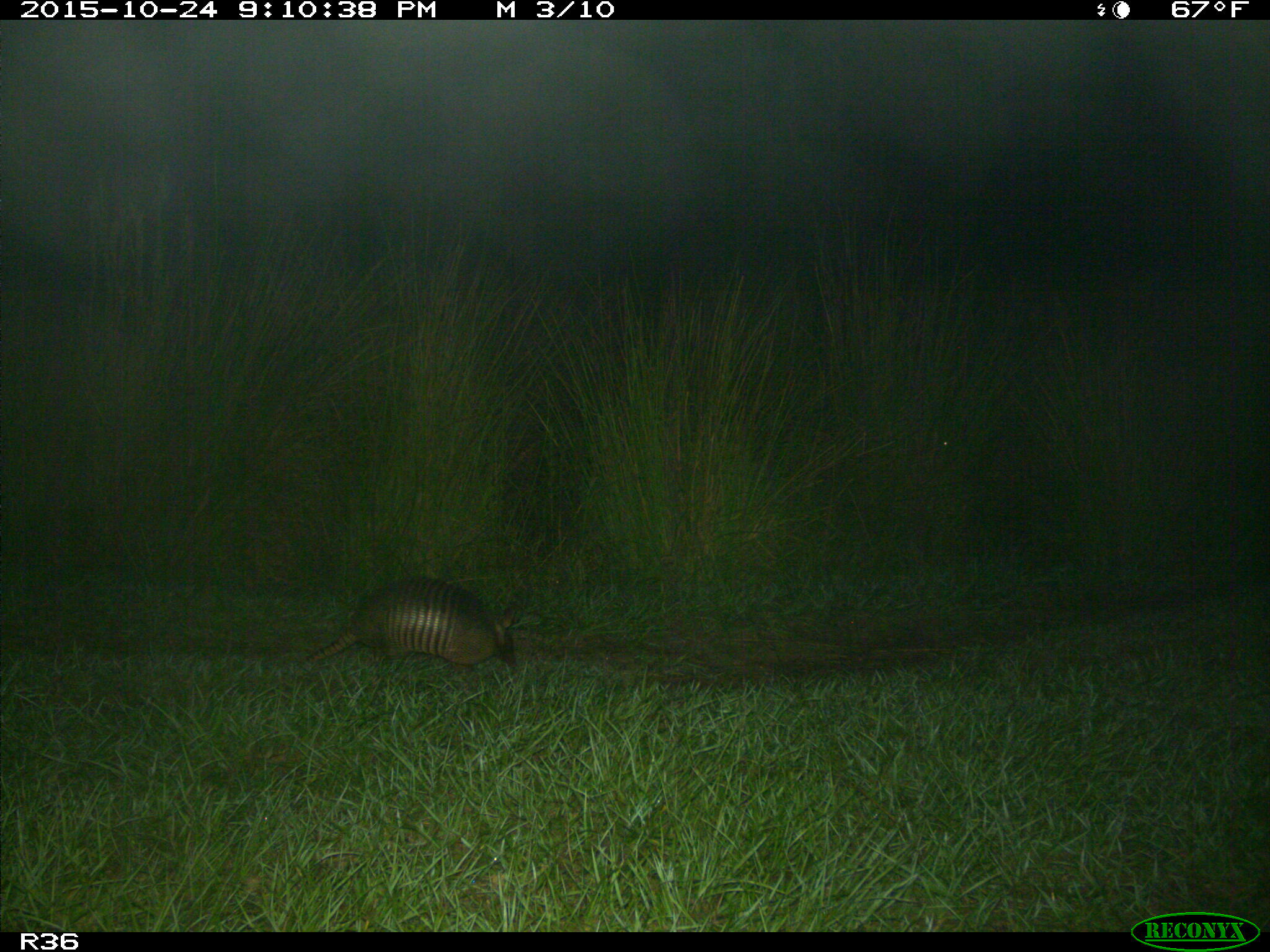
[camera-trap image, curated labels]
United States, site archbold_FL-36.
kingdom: Animalia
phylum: Chordata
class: Mammalia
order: Cingulata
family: Dasypodidae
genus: Dasypus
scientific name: Dasypus novemcinctus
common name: nine-banded armadillo